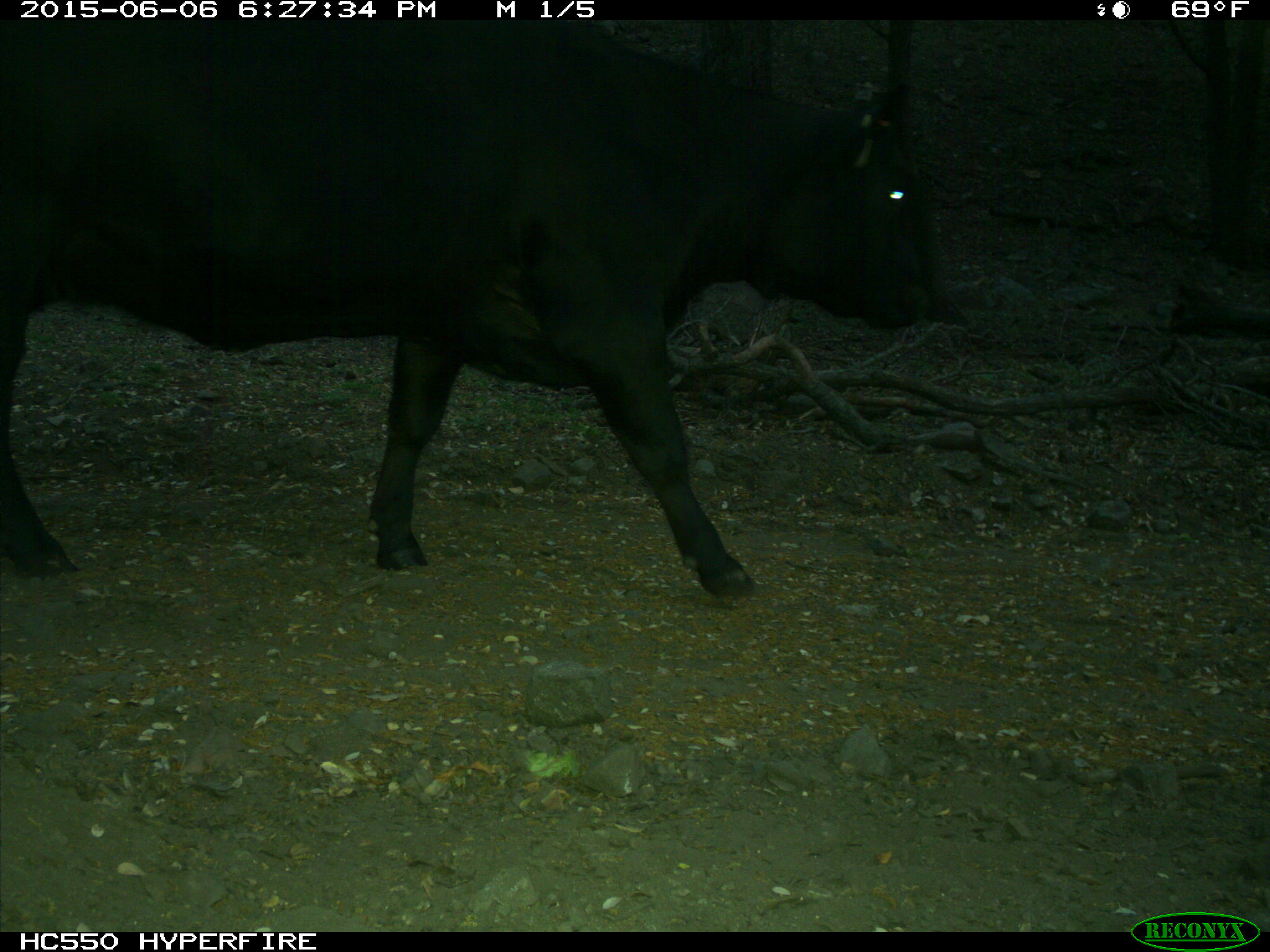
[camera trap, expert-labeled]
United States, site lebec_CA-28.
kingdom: Animalia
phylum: Chordata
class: Mammalia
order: Artiodactyla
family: Bovidae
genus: Bos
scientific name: Bos taurus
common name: domestic cow